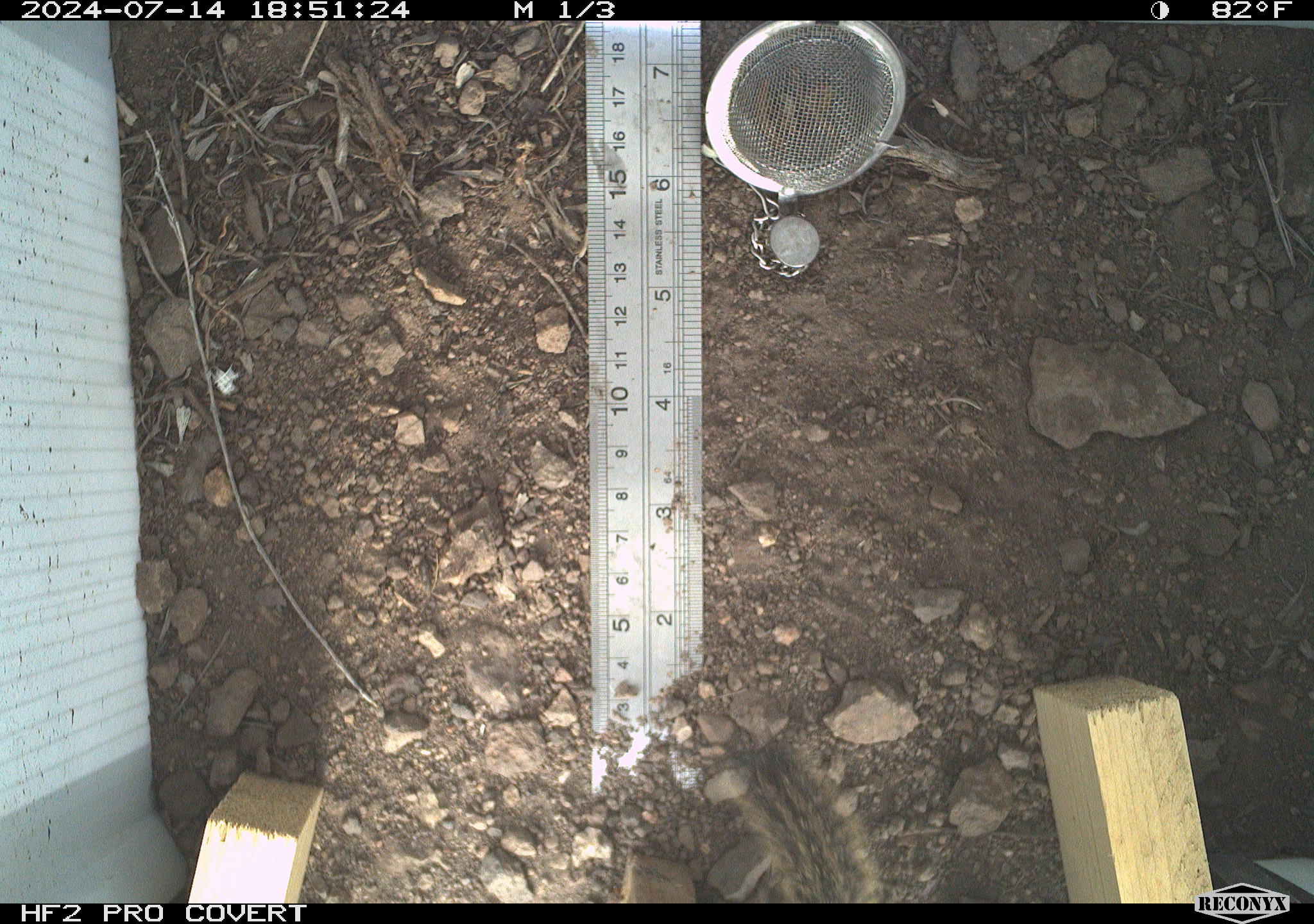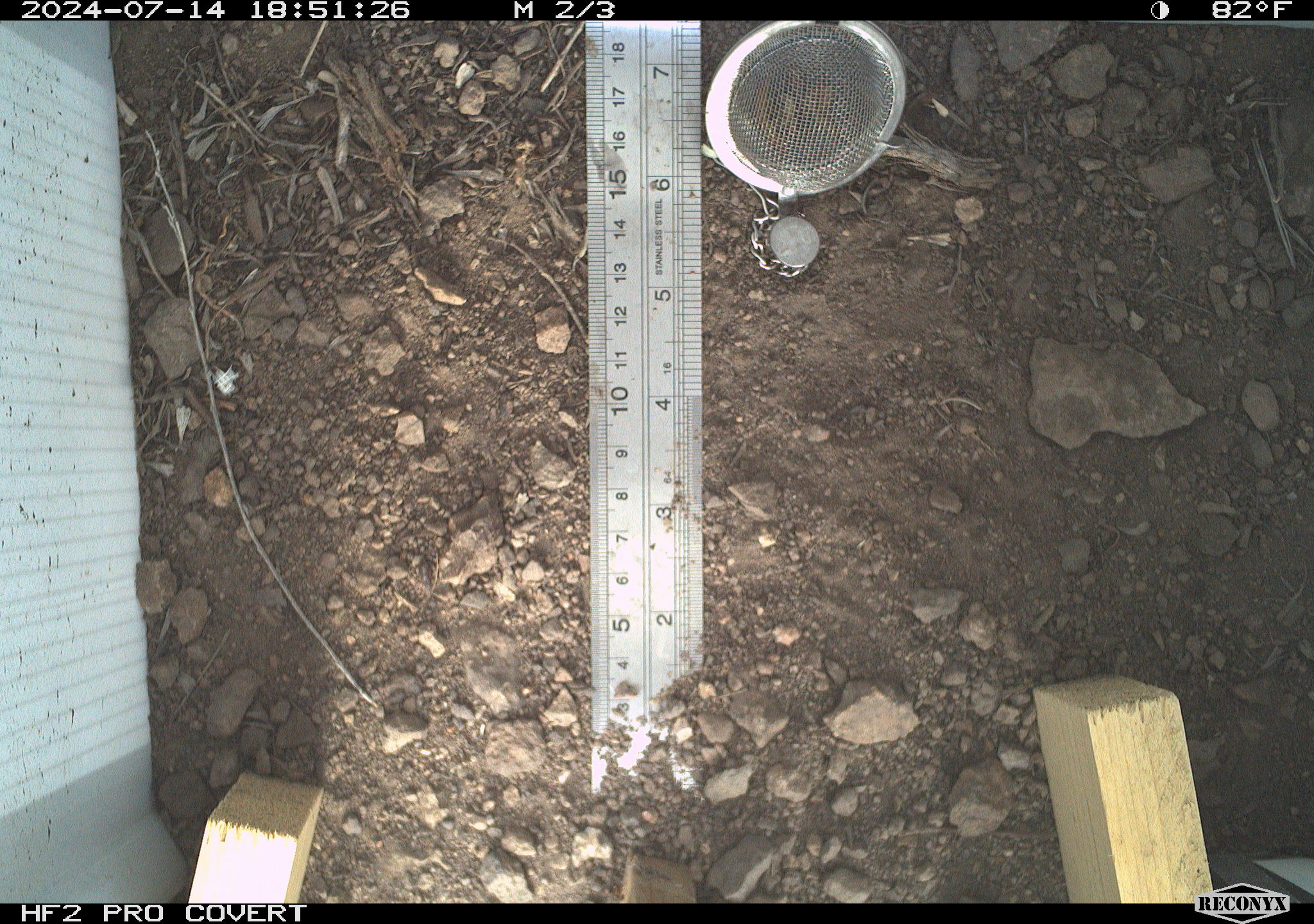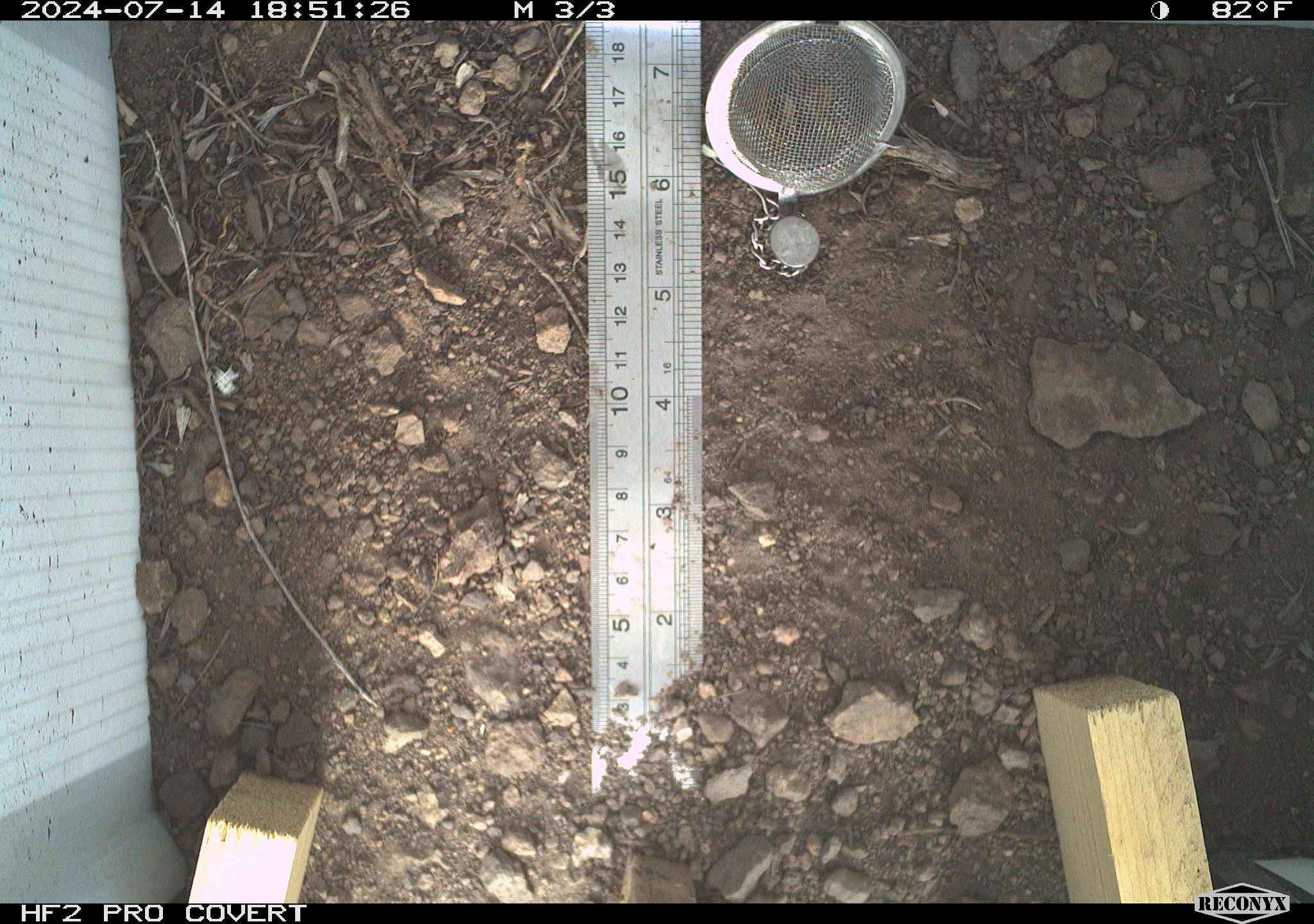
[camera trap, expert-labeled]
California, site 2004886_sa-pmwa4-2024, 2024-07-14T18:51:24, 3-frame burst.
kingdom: Animalia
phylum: Chordata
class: Mammalia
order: Rodentia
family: Sciuridae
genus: Neotamias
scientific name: Neotamias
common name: western chipmunks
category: neotamias species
Neotamias species (western chipmunks) (Neotamias).